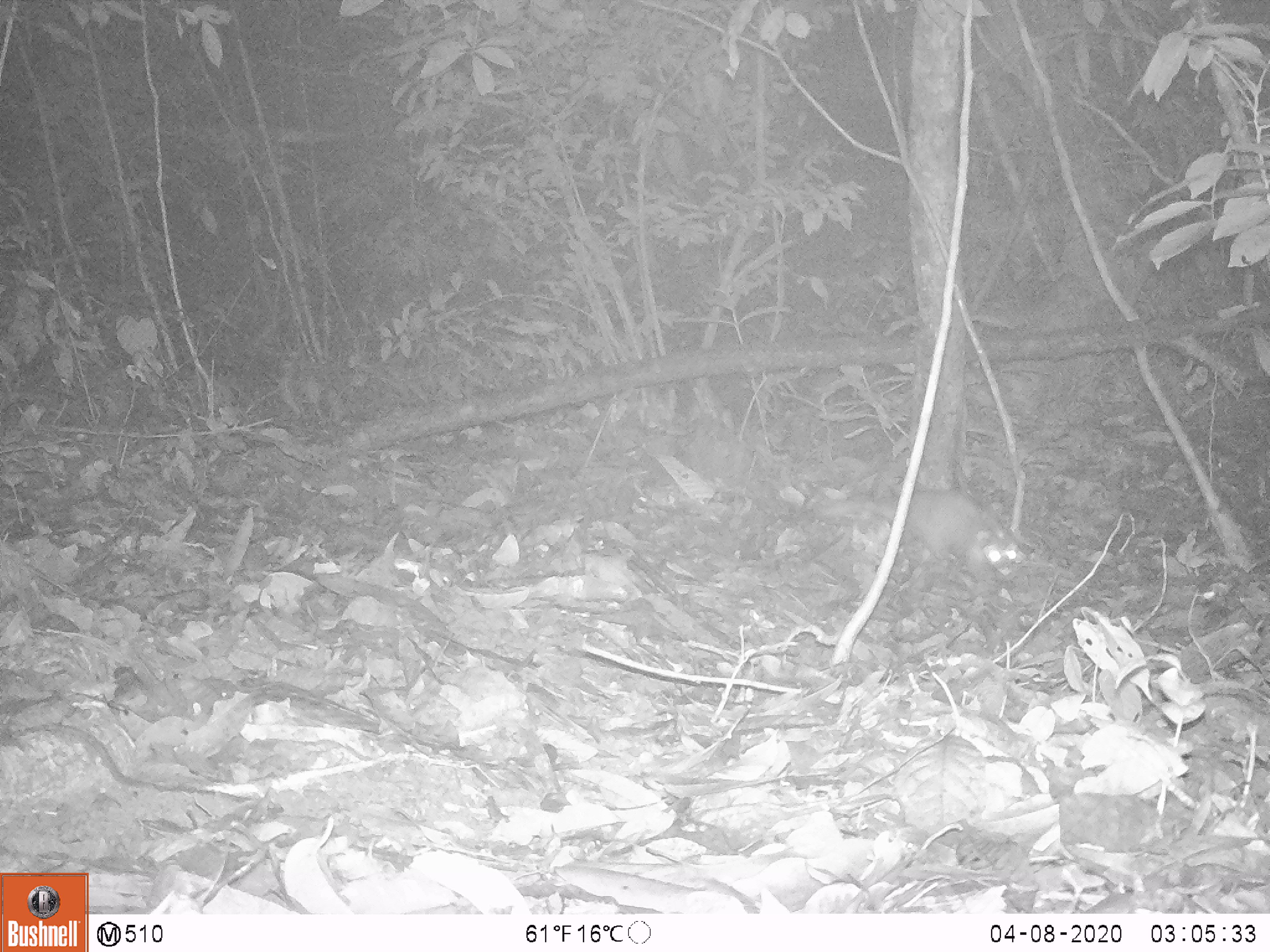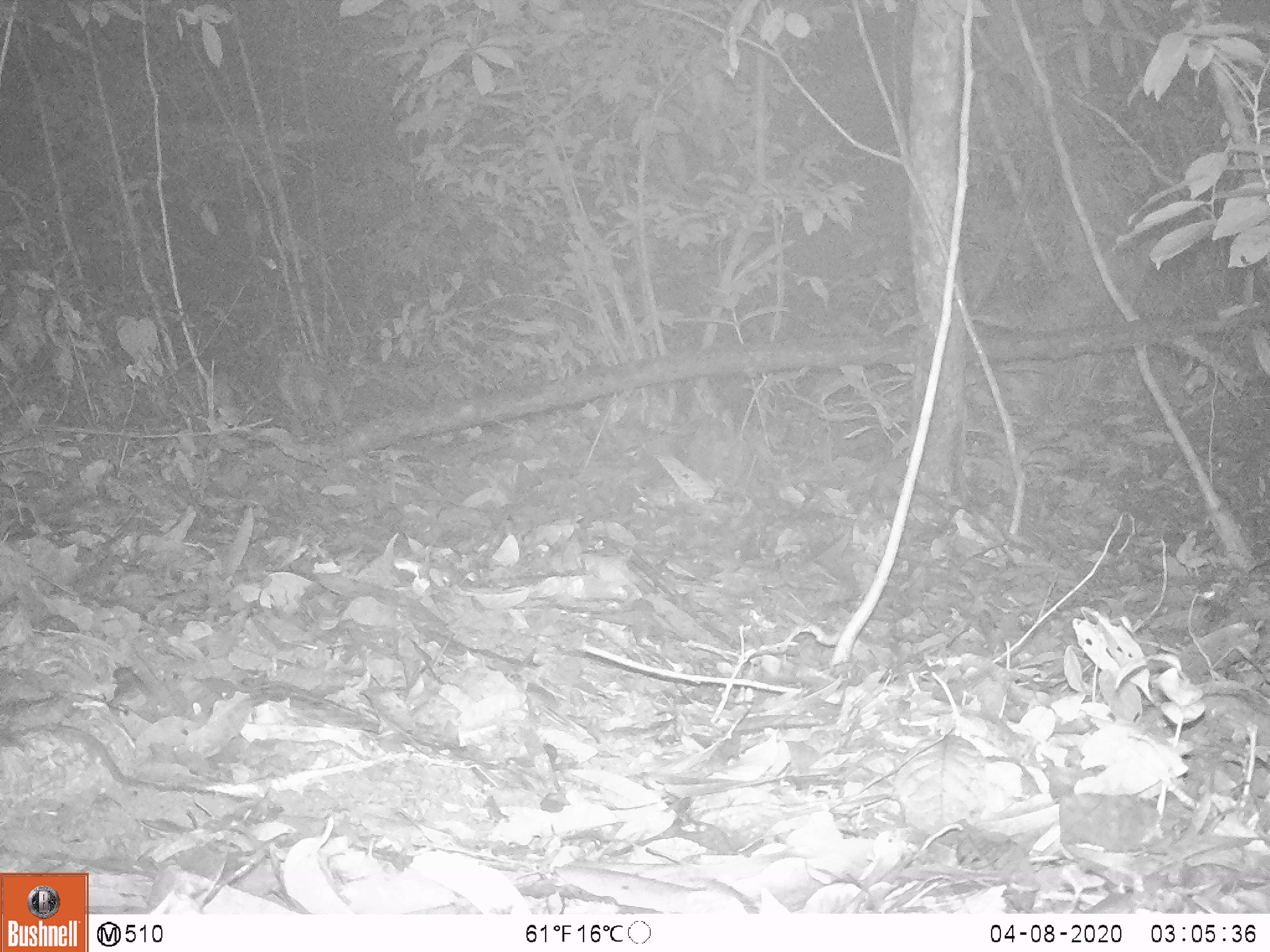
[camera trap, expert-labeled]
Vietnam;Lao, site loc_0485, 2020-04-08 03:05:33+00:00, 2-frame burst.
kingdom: Animalia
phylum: Chordata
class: Mammalia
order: Carnivora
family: Mustelidae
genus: Melogale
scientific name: Melogale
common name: ferret badger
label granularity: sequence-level